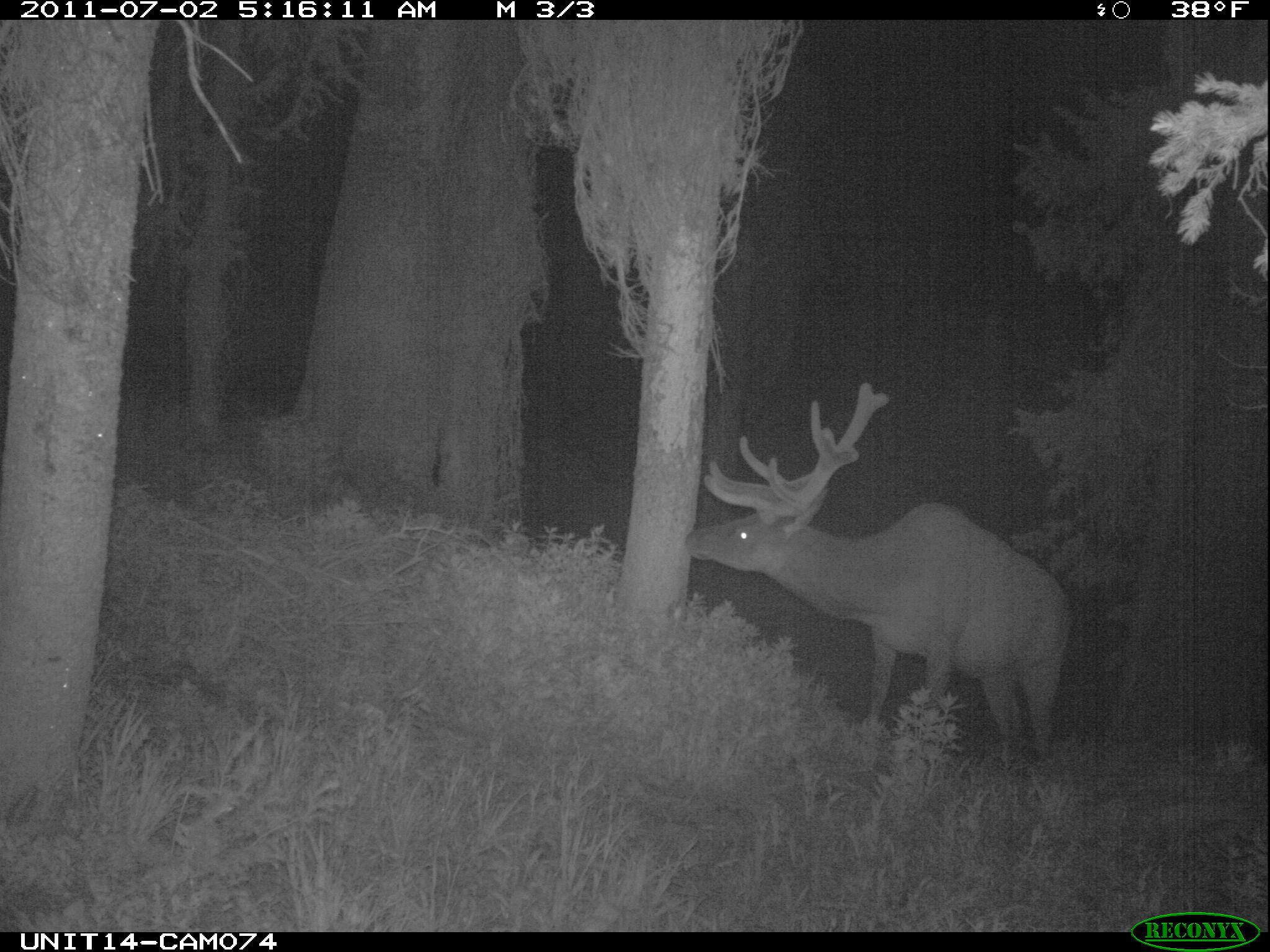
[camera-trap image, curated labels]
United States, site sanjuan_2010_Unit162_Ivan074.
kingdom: Animalia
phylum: Chordata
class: Mammalia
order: Artiodactyla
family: Cervidae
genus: Cervus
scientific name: Cervus elaphus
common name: red deer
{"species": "Cervus elaphus (red deer)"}